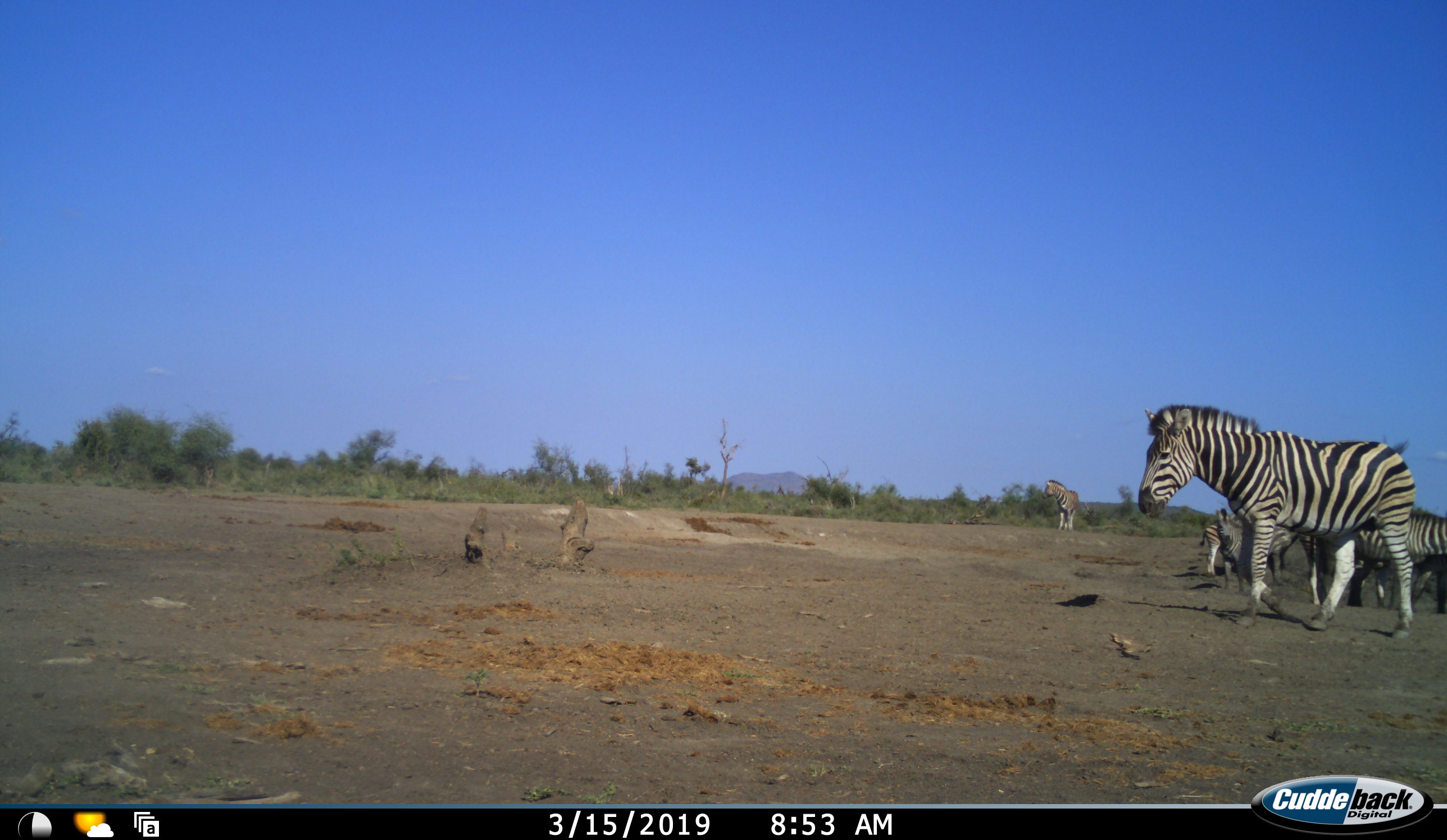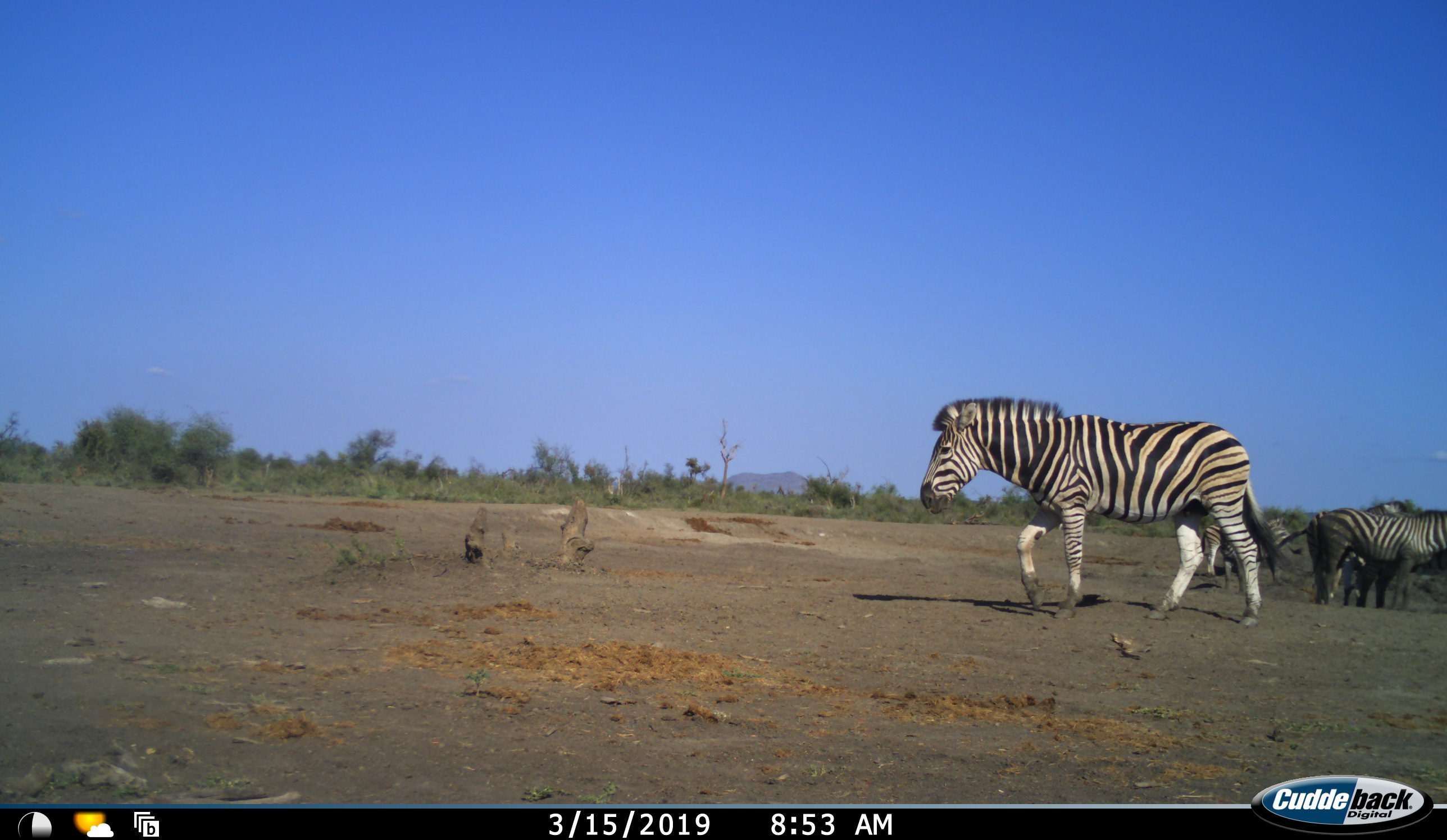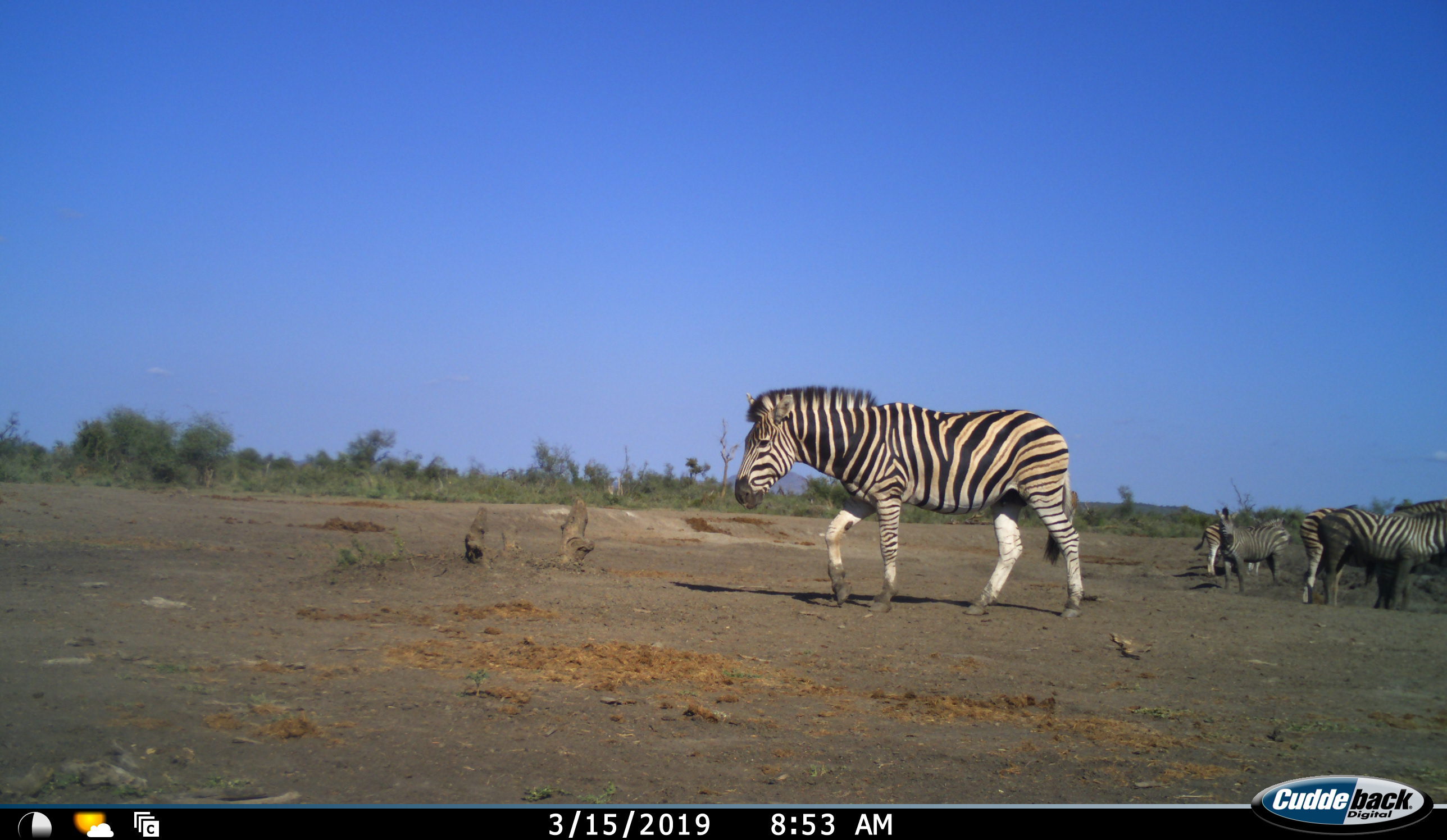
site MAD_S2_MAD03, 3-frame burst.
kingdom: Animalia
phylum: Chordata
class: Mammalia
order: Perissodactyla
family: Equidae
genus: Equus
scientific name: Equus quagga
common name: plains zebra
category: zebraplains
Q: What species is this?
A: Zebraplains (plains zebra) (Equus quagga).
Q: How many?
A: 6.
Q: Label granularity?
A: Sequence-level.